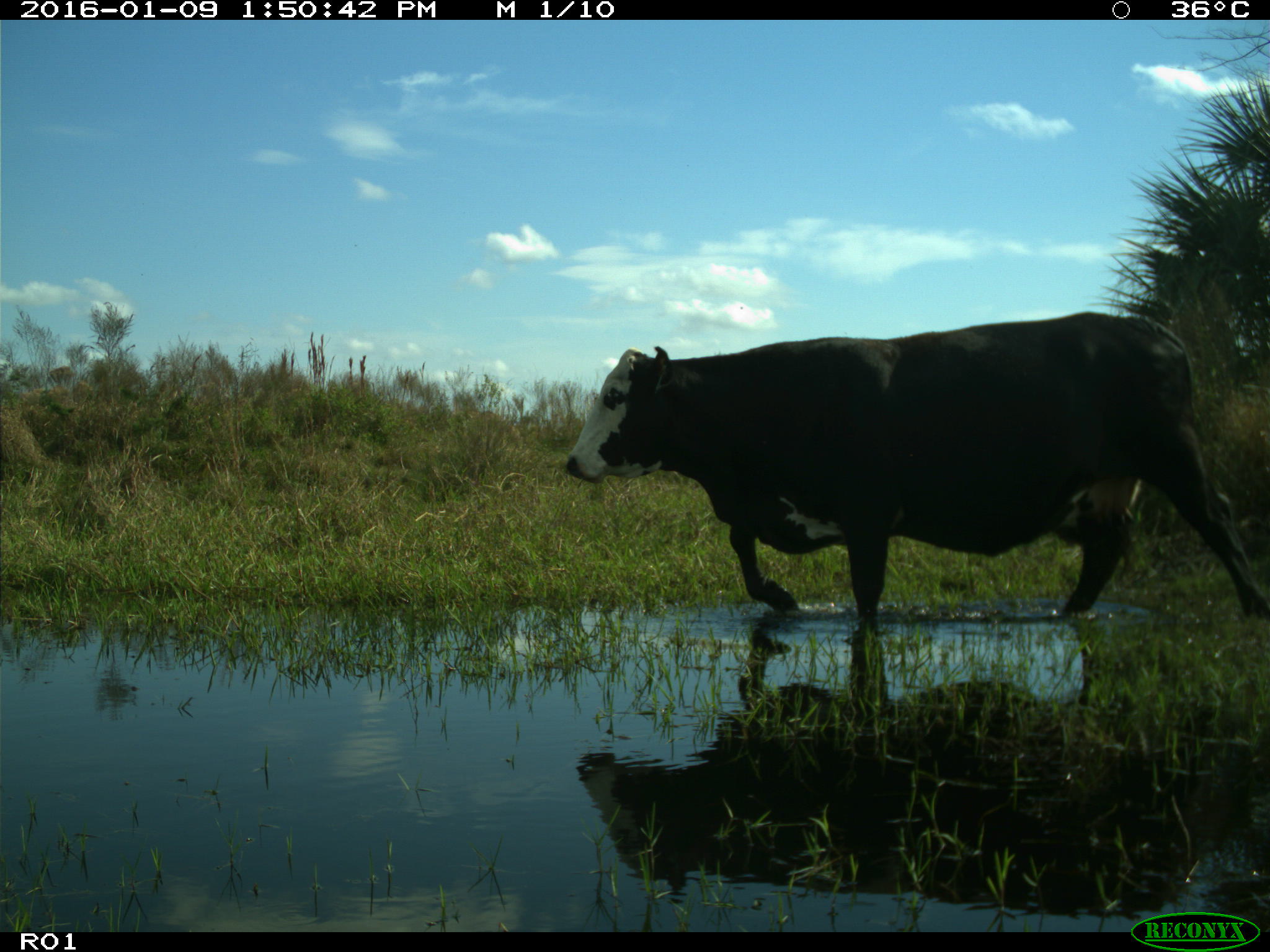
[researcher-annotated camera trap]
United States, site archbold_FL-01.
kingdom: Animalia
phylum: Chordata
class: Mammalia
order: Artiodactyla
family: Bovidae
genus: Bos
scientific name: Bos taurus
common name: domestic cow